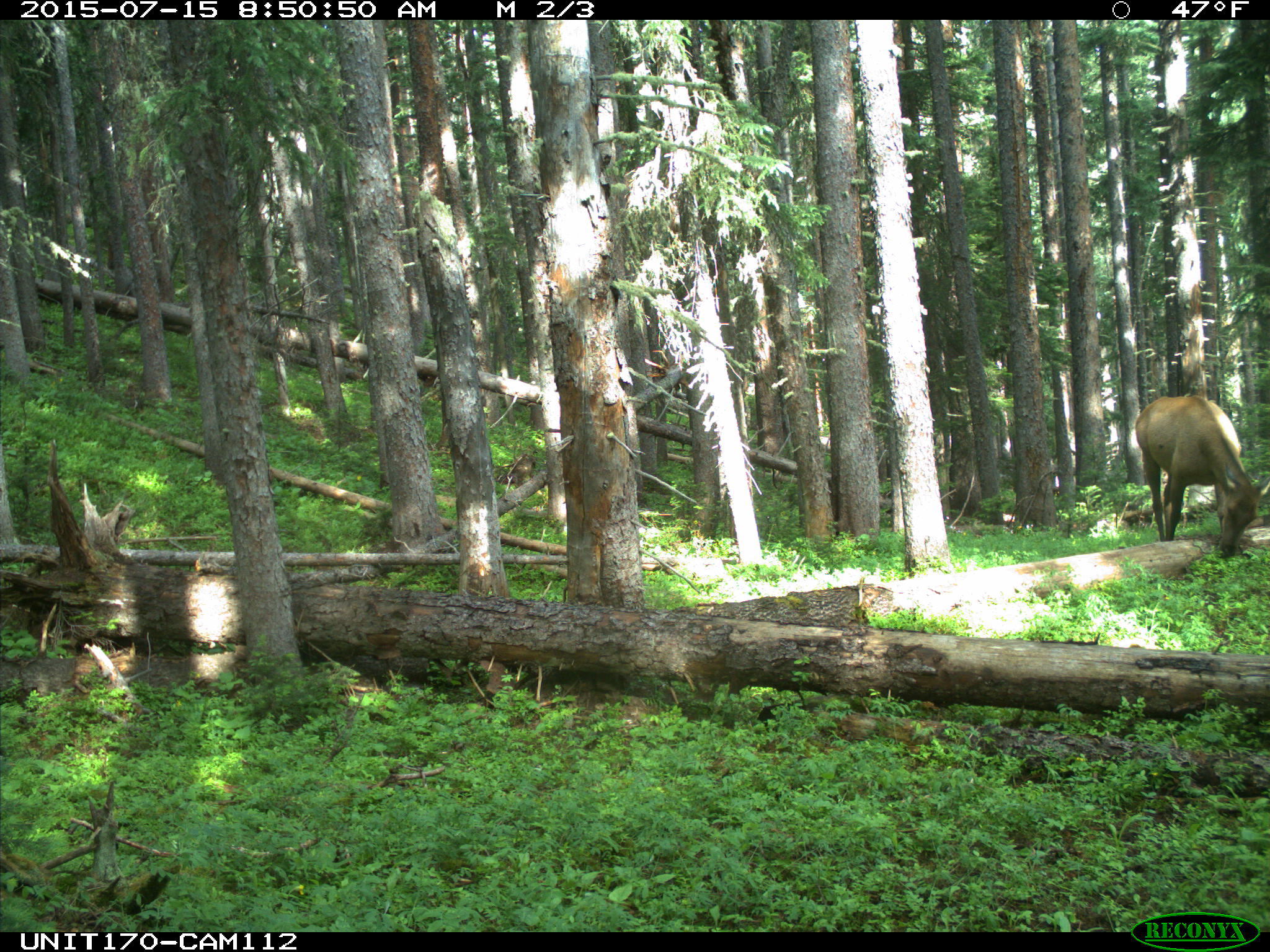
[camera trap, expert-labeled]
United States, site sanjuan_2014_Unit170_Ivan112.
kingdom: Animalia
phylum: Chordata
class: Mammalia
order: Artiodactyla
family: Cervidae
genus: Cervus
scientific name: Cervus elaphus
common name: red deer